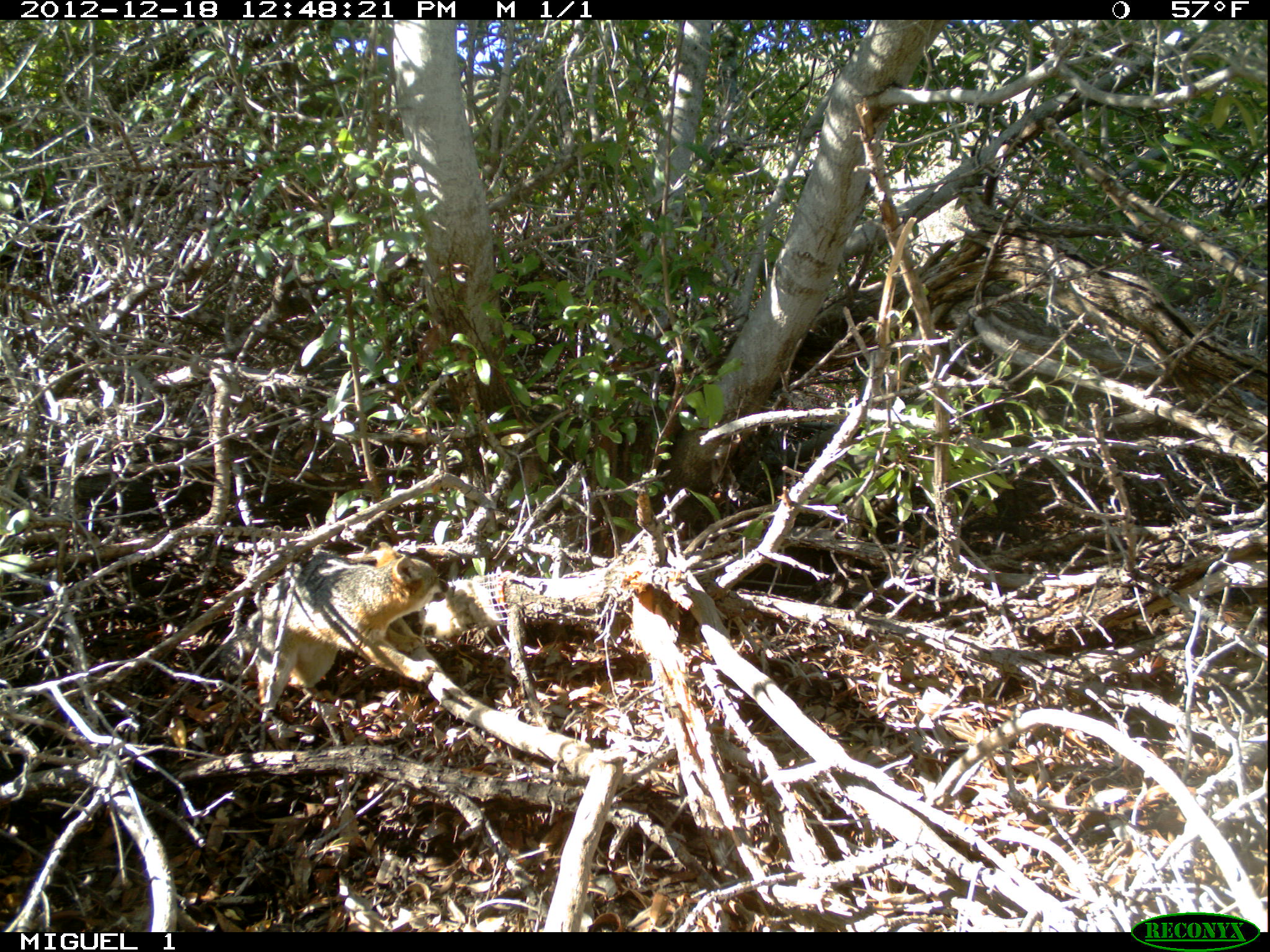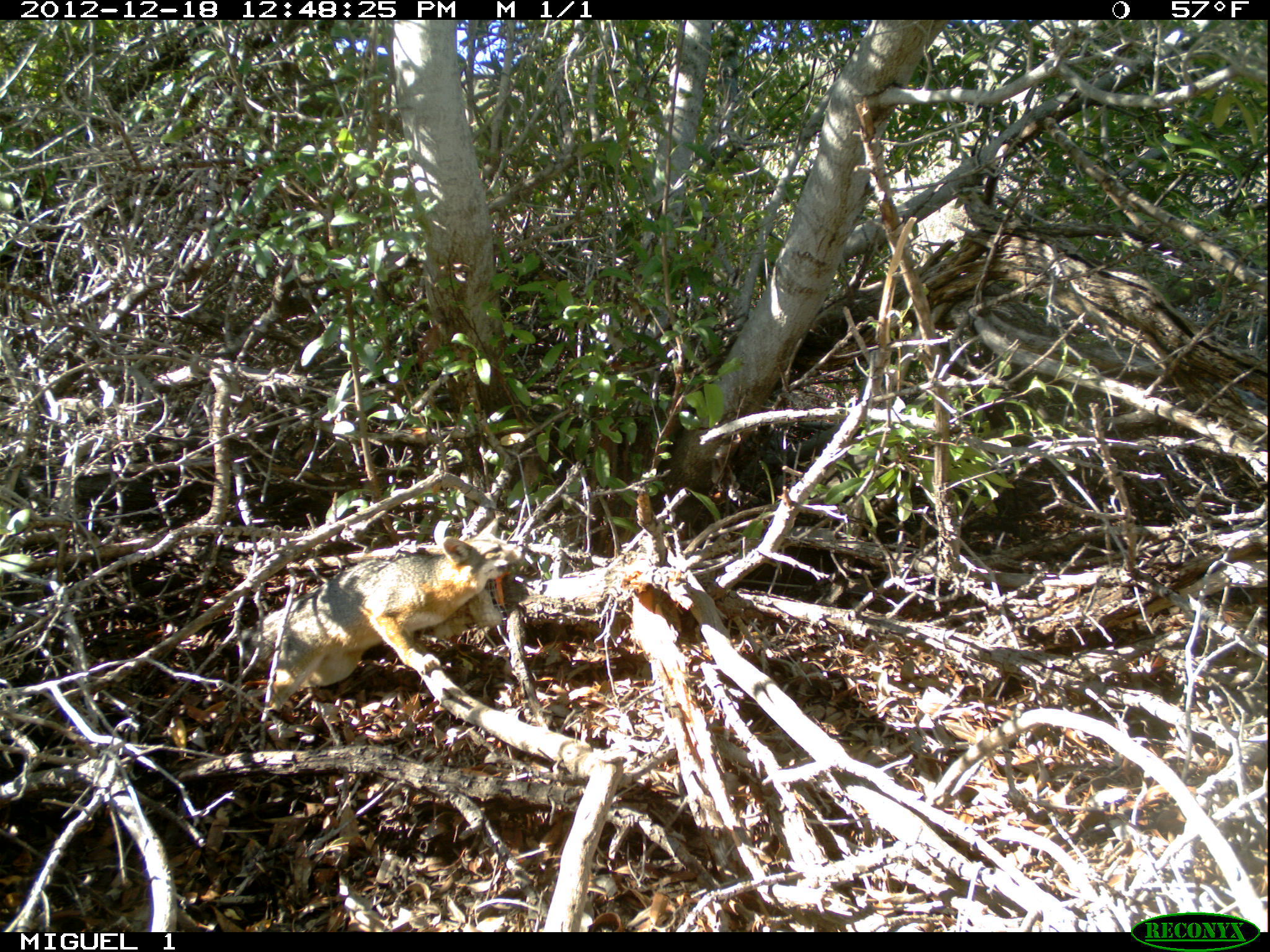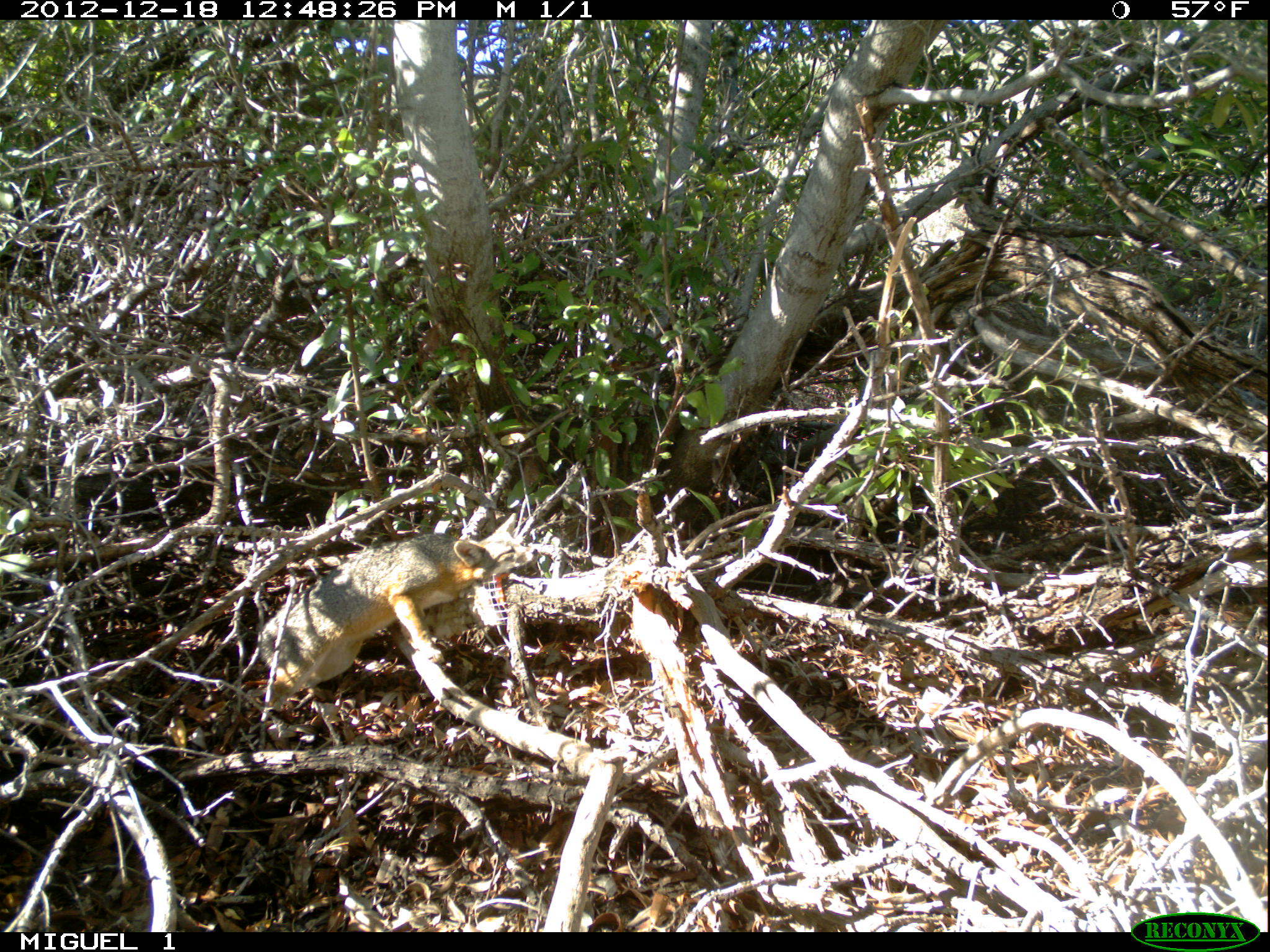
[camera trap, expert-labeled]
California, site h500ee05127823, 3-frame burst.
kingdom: Animalia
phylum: Chordata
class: Mammalia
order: Carnivora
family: Canidae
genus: Urocyon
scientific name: Urocyon littoralis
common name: island fox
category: fox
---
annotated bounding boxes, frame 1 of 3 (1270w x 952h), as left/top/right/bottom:
fox: 195/542/448/687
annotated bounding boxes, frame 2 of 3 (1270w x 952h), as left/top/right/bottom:
fox: 241/519/524/712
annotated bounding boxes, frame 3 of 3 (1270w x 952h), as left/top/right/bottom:
fox: 257/513/540/723